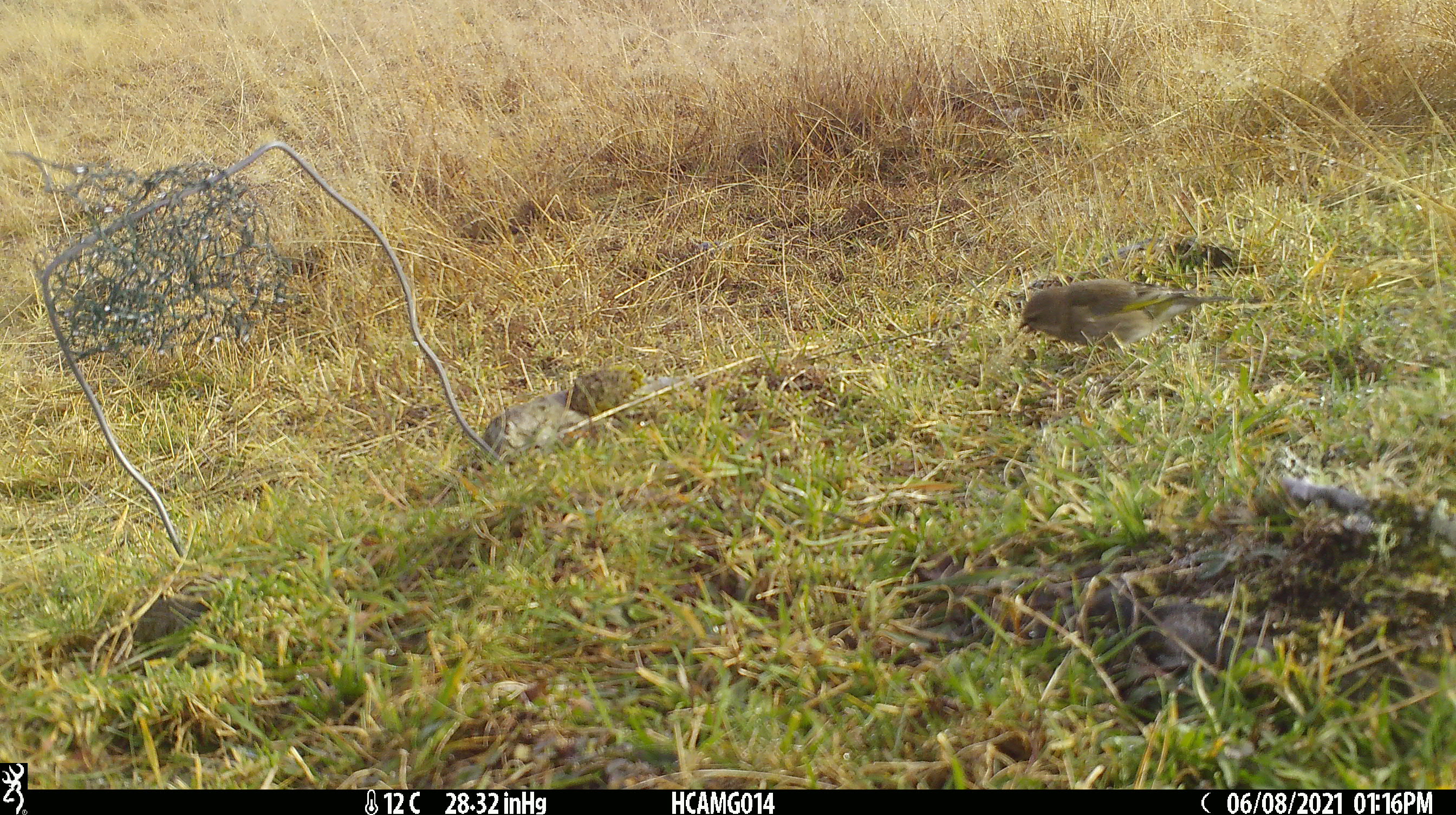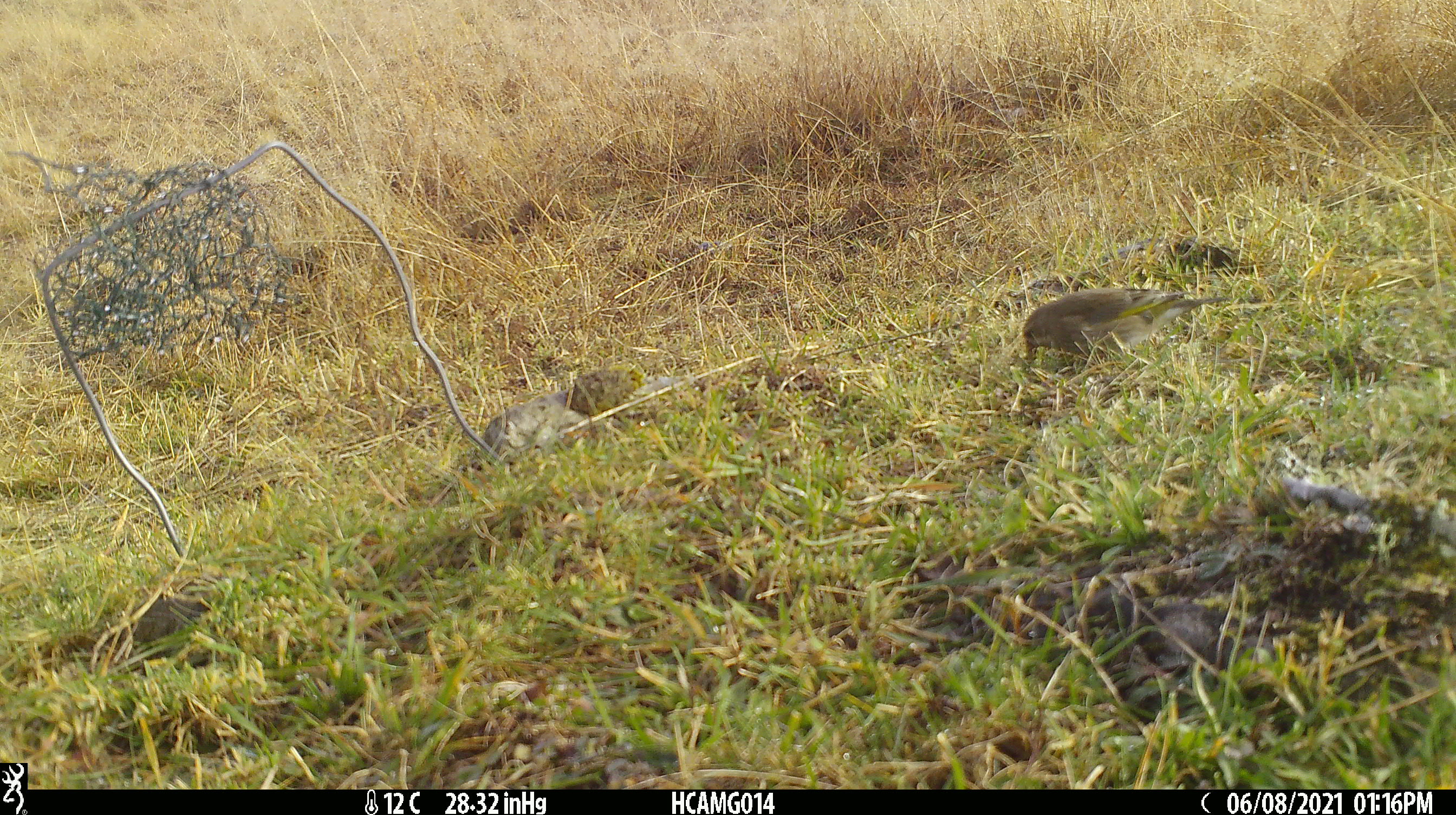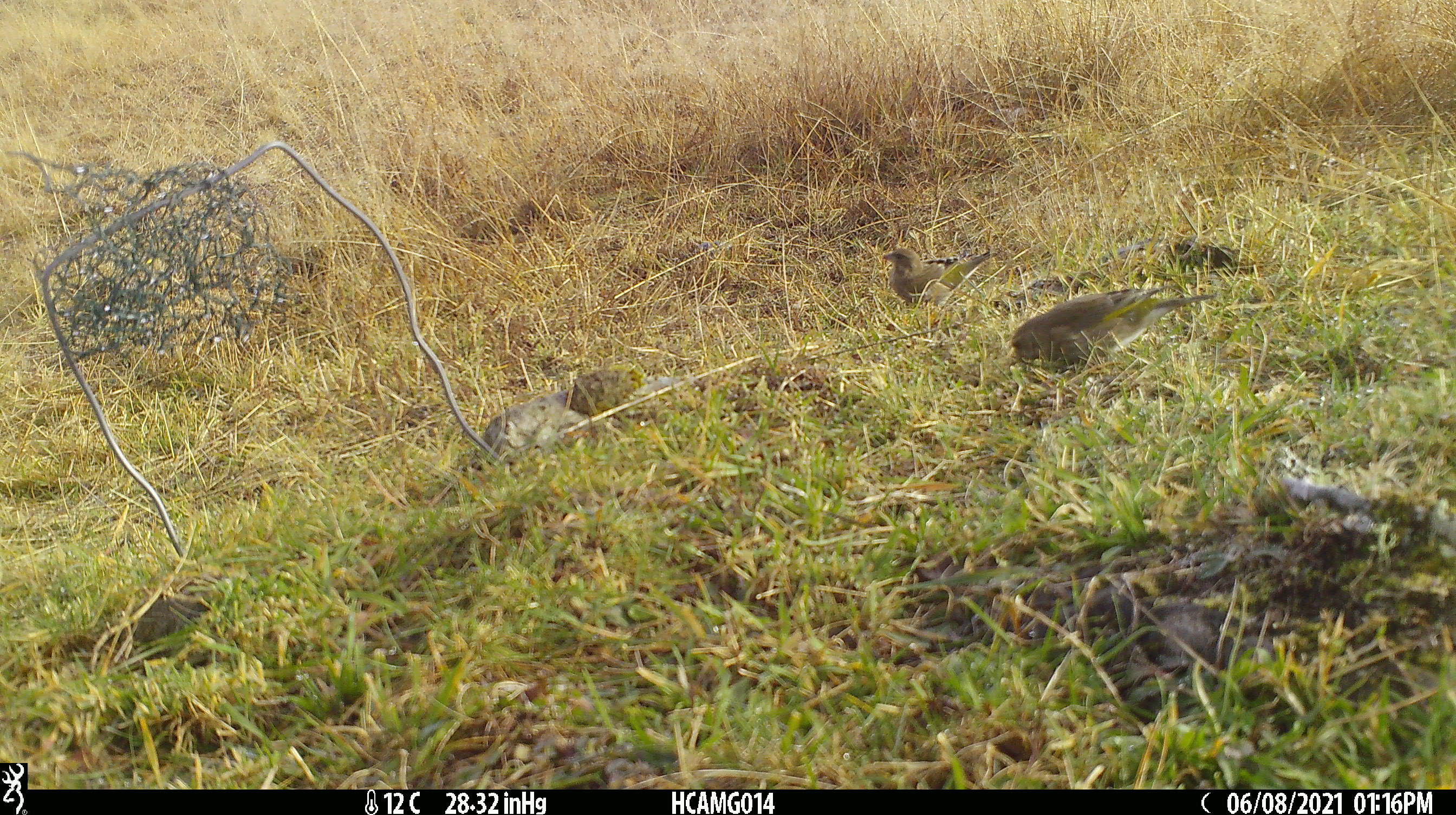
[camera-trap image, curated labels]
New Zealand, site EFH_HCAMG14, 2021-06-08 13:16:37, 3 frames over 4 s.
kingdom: Animalia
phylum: Chordata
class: Aves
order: Passeriformes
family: Fringillidae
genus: Chloris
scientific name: Chloris chloris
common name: greenfinch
Greenfinch (Chloris chloris).